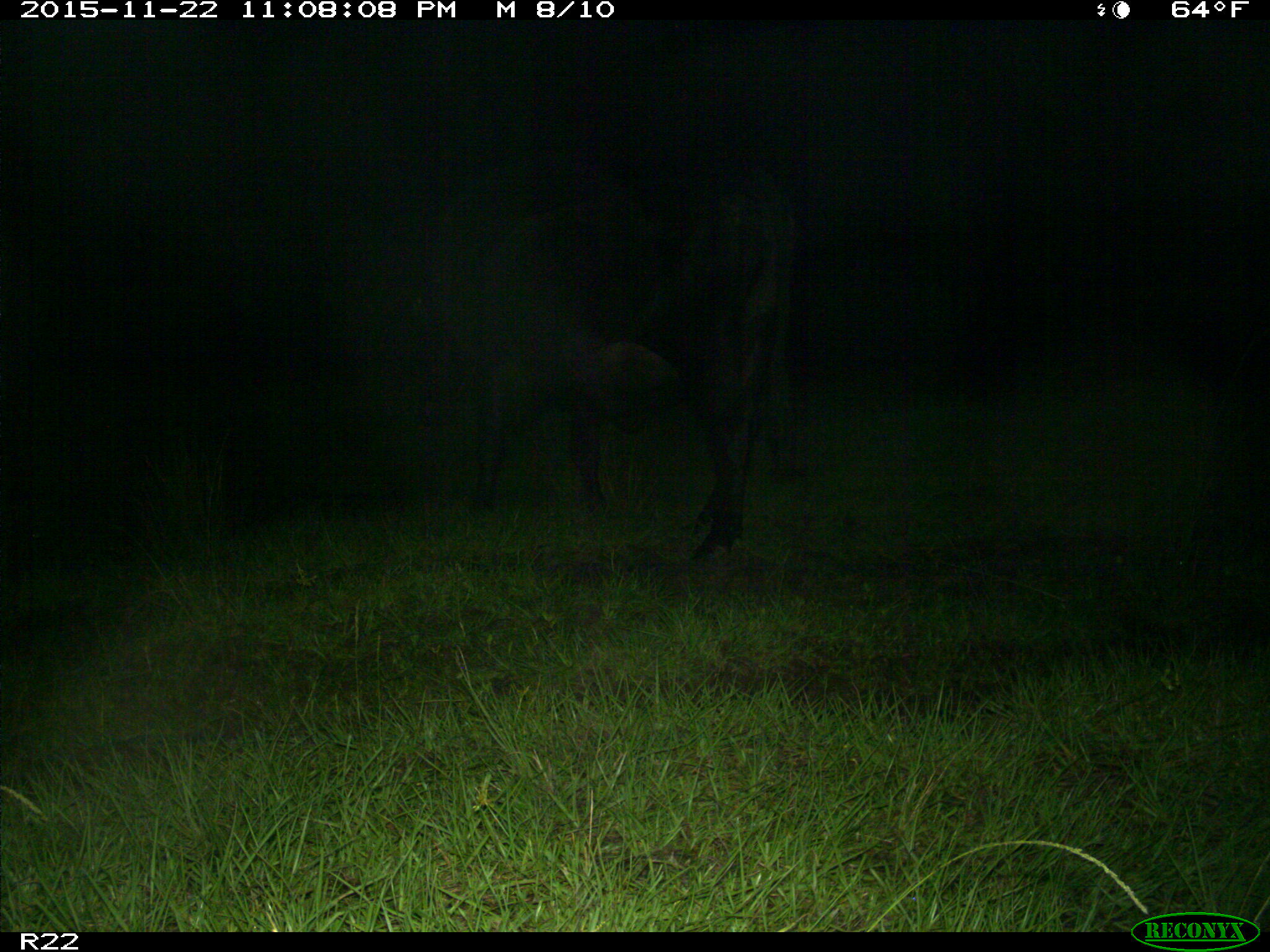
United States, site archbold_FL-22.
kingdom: Animalia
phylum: Chordata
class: Mammalia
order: Artiodactyla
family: Bovidae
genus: Bos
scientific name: Bos taurus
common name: domestic cow